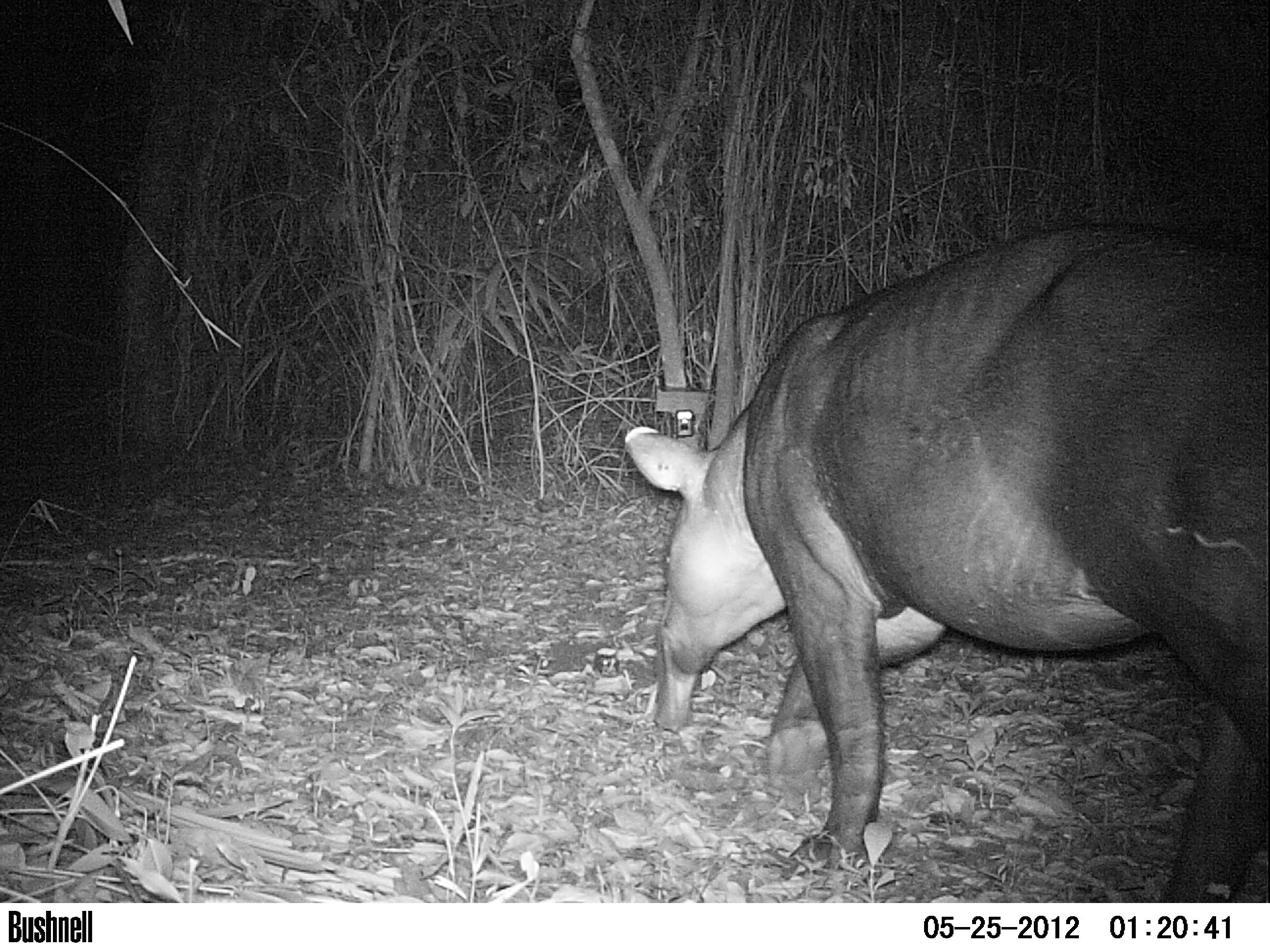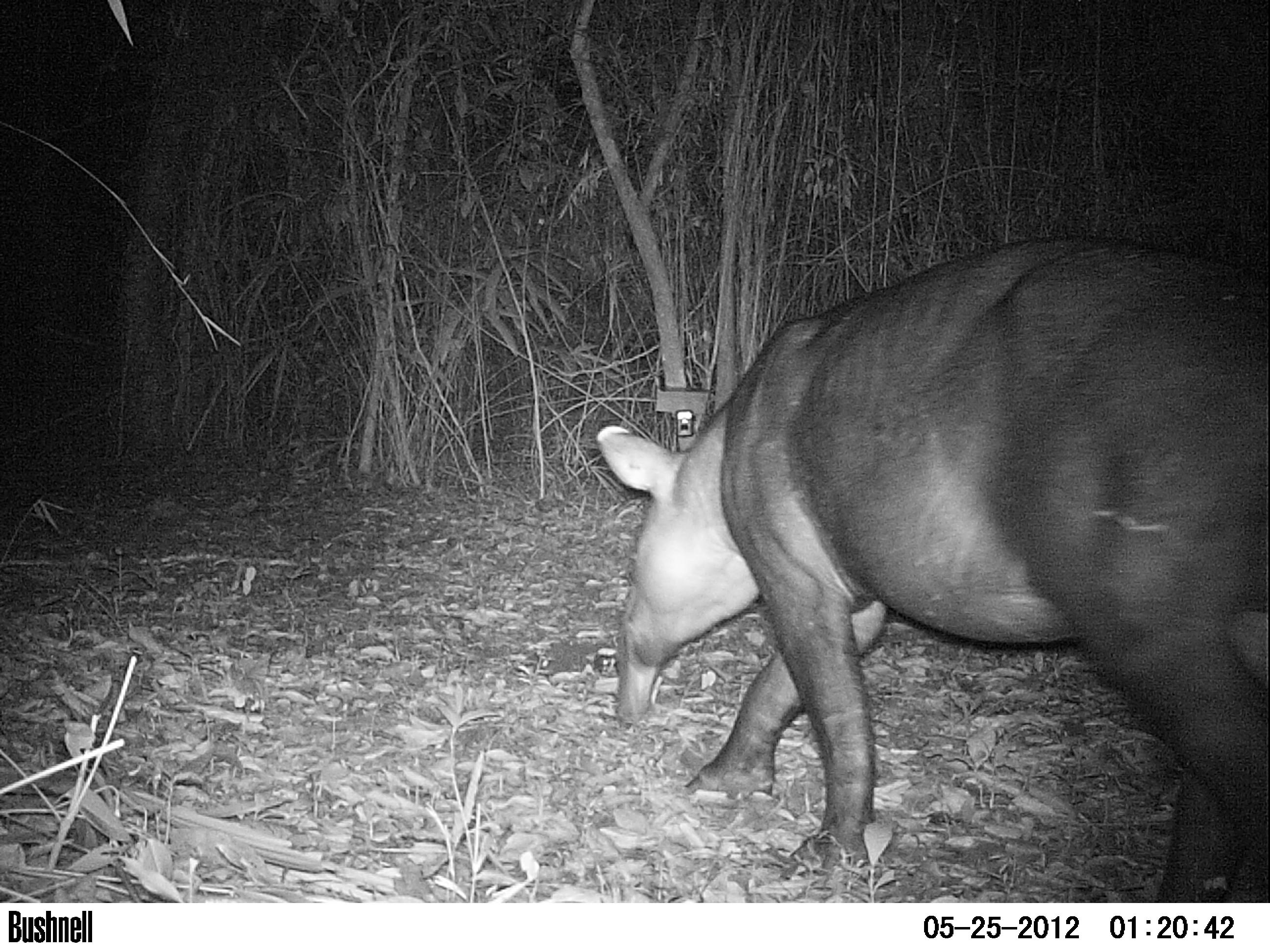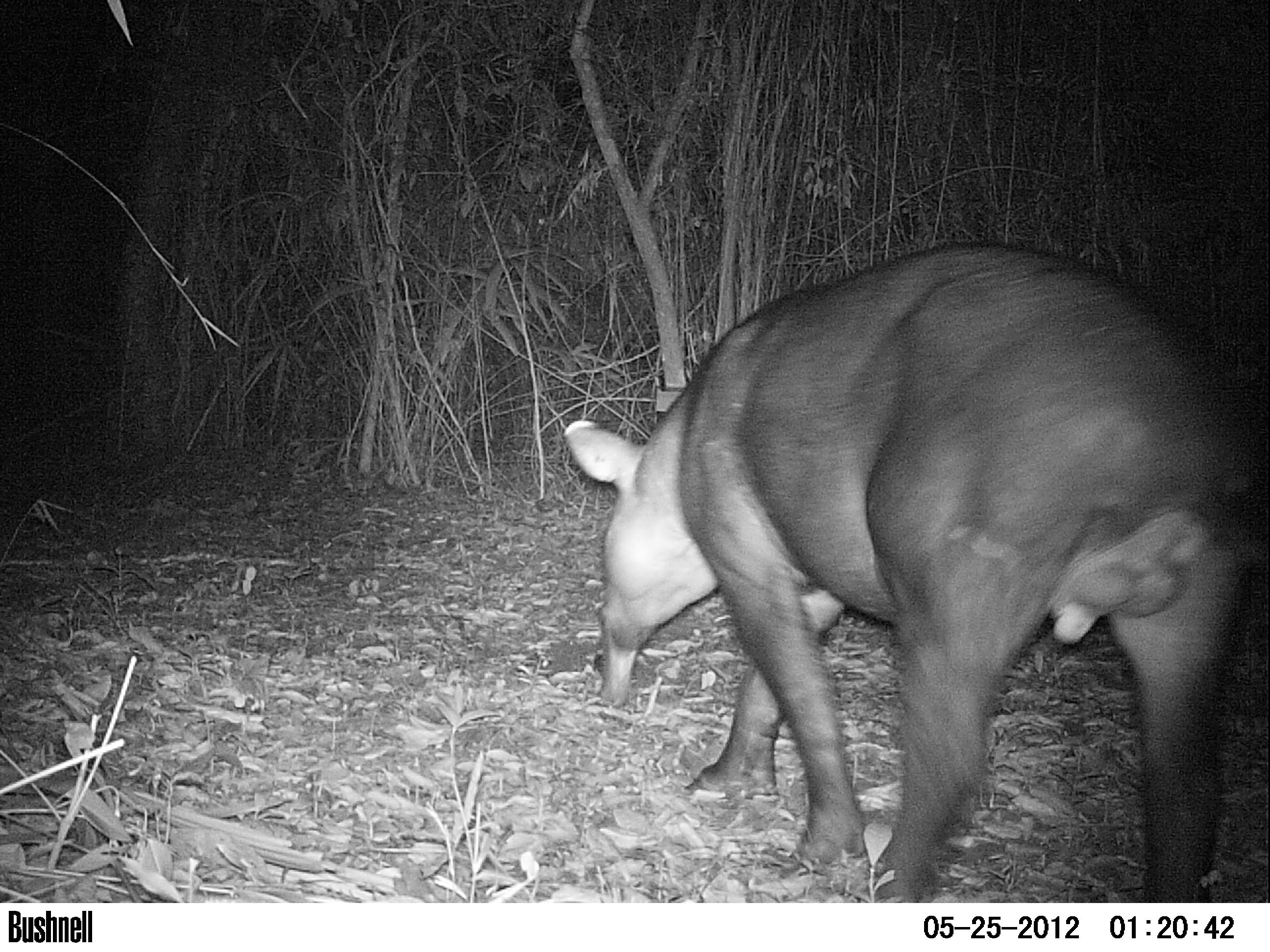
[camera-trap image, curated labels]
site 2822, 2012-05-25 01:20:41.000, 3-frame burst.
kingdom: Animalia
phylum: Chordata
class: Mammalia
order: Perissodactyla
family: Tapiridae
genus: Tapirus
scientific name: Tapirus bairdii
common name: baird's tapir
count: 1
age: adult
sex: male